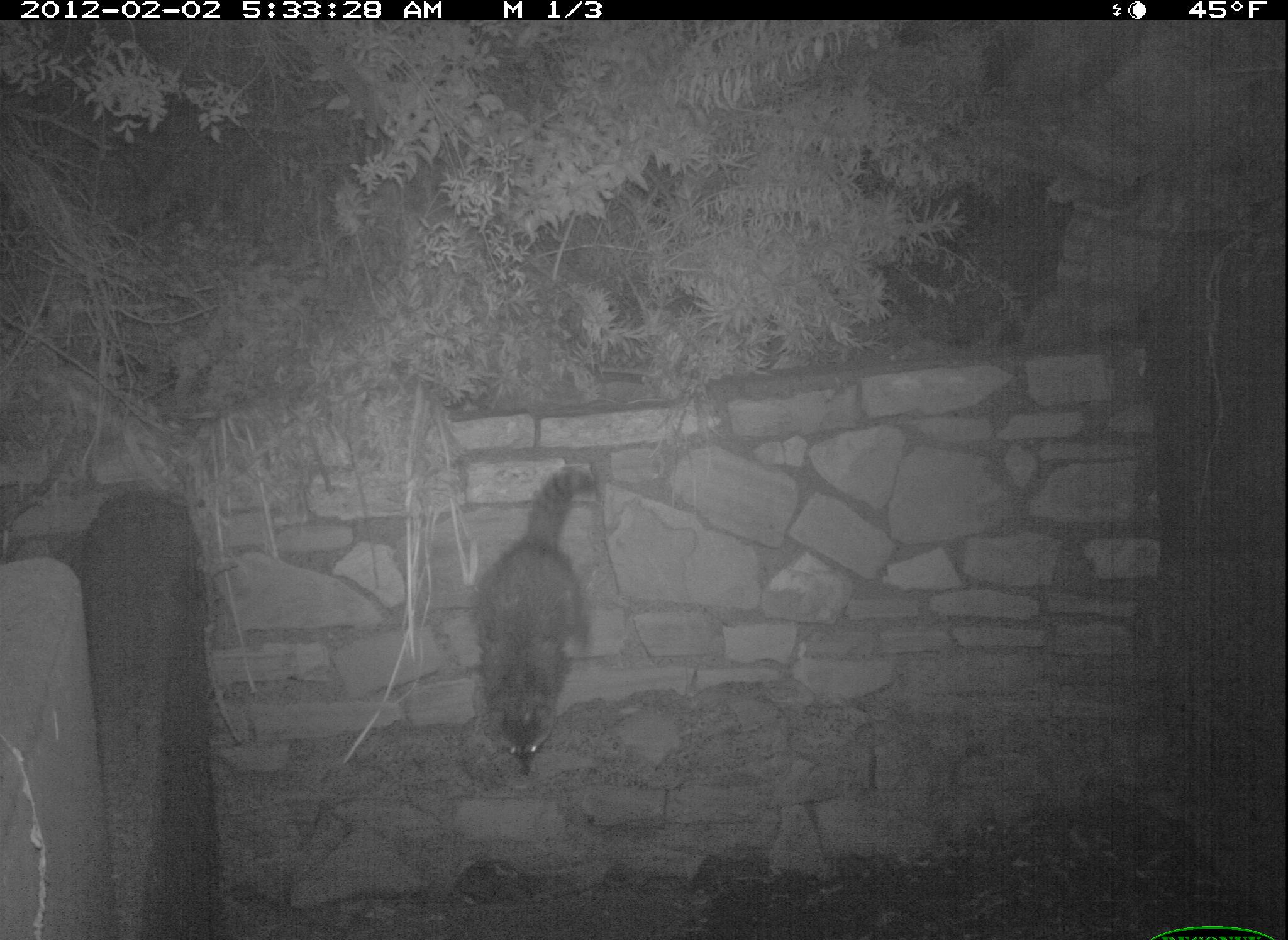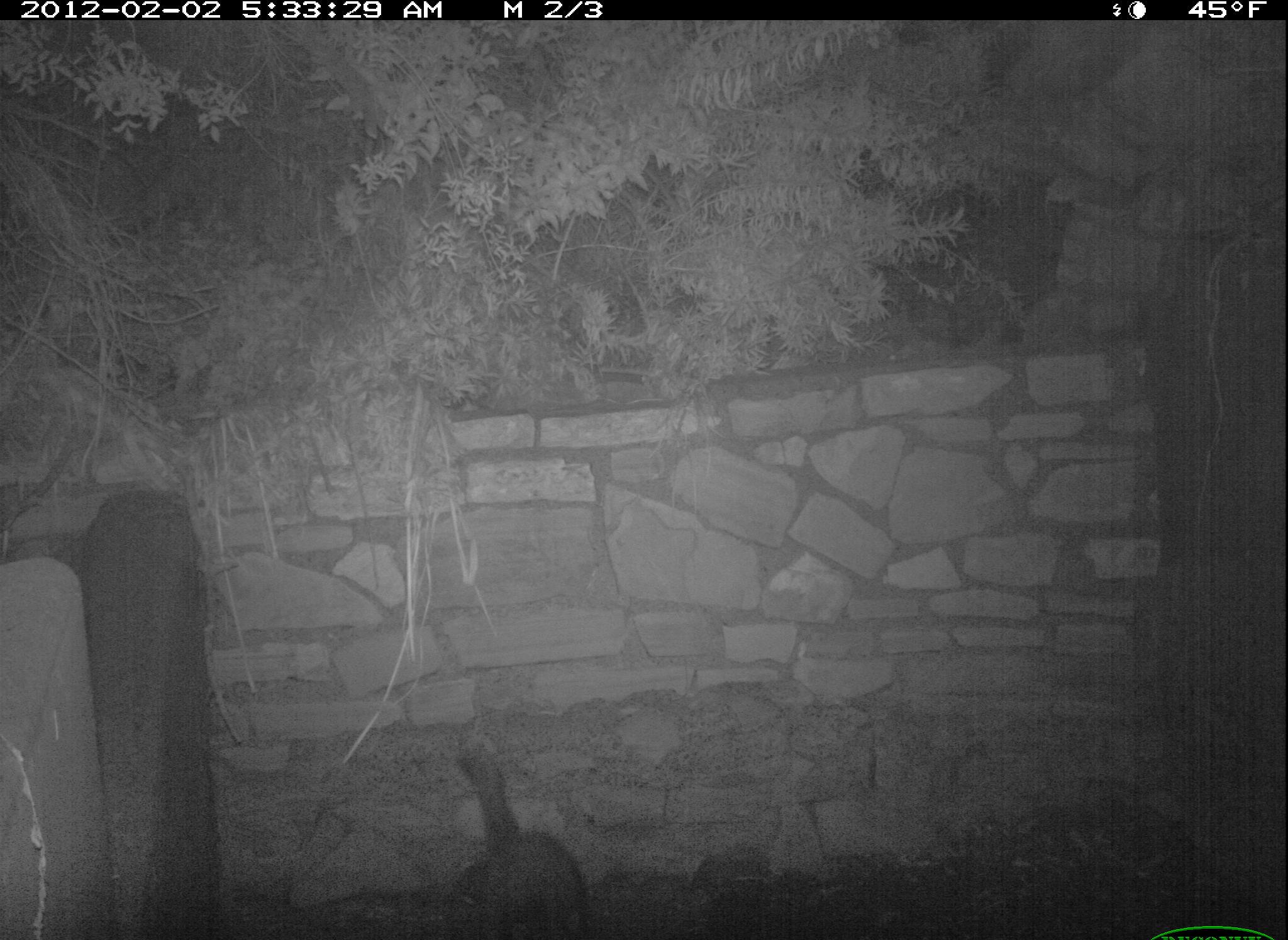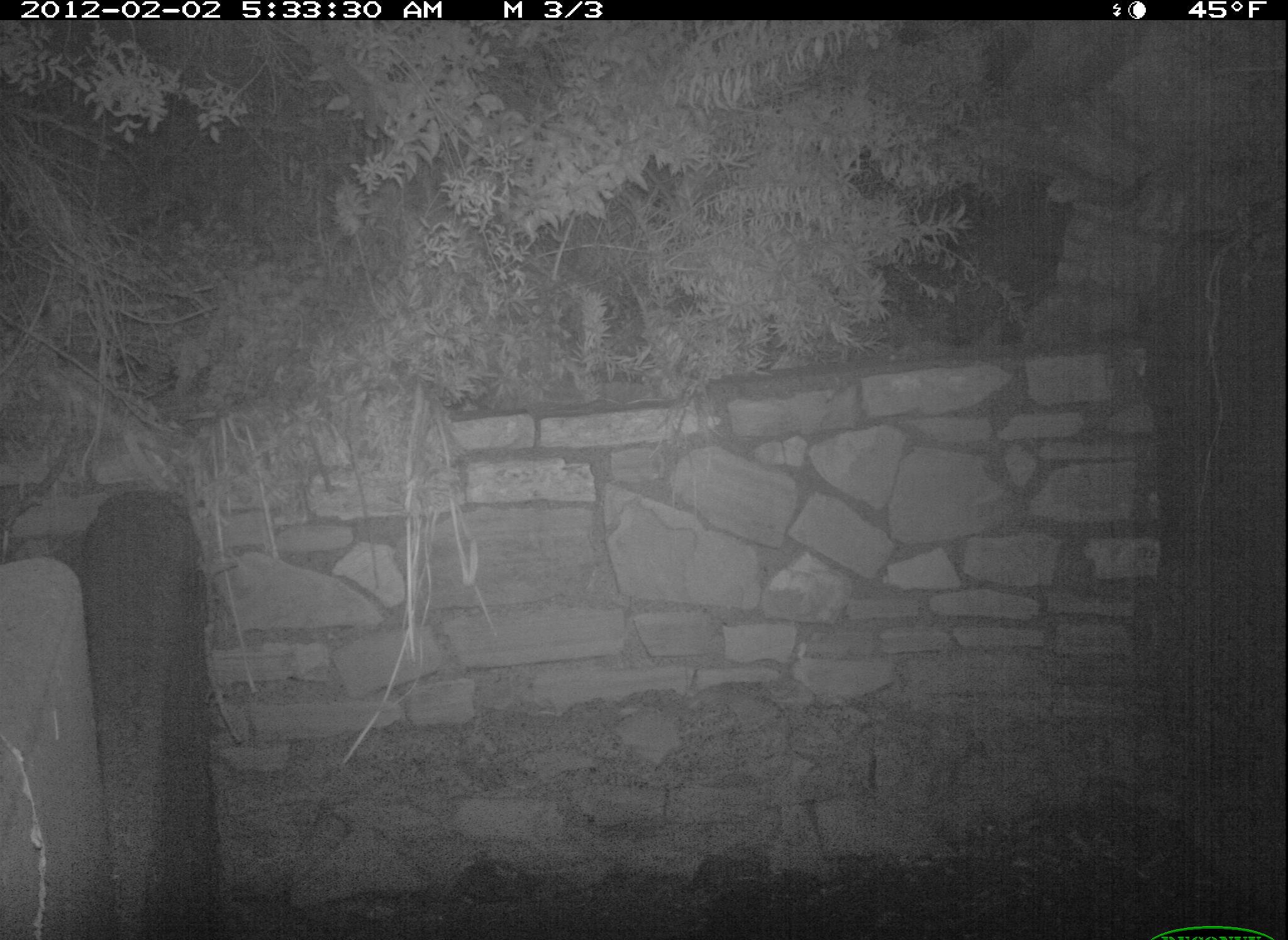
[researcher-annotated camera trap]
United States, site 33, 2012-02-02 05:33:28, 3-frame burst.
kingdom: Animalia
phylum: Chordata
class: Mammalia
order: Carnivora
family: Procyonidae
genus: Procyon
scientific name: Procyon lotor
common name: raccoon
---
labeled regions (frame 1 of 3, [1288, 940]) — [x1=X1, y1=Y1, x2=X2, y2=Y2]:
raccoon: [x1=464, y1=460, x2=639, y2=768]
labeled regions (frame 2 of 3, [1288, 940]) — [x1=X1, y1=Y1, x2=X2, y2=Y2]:
raccoon: [x1=388, y1=738, x2=633, y2=940]